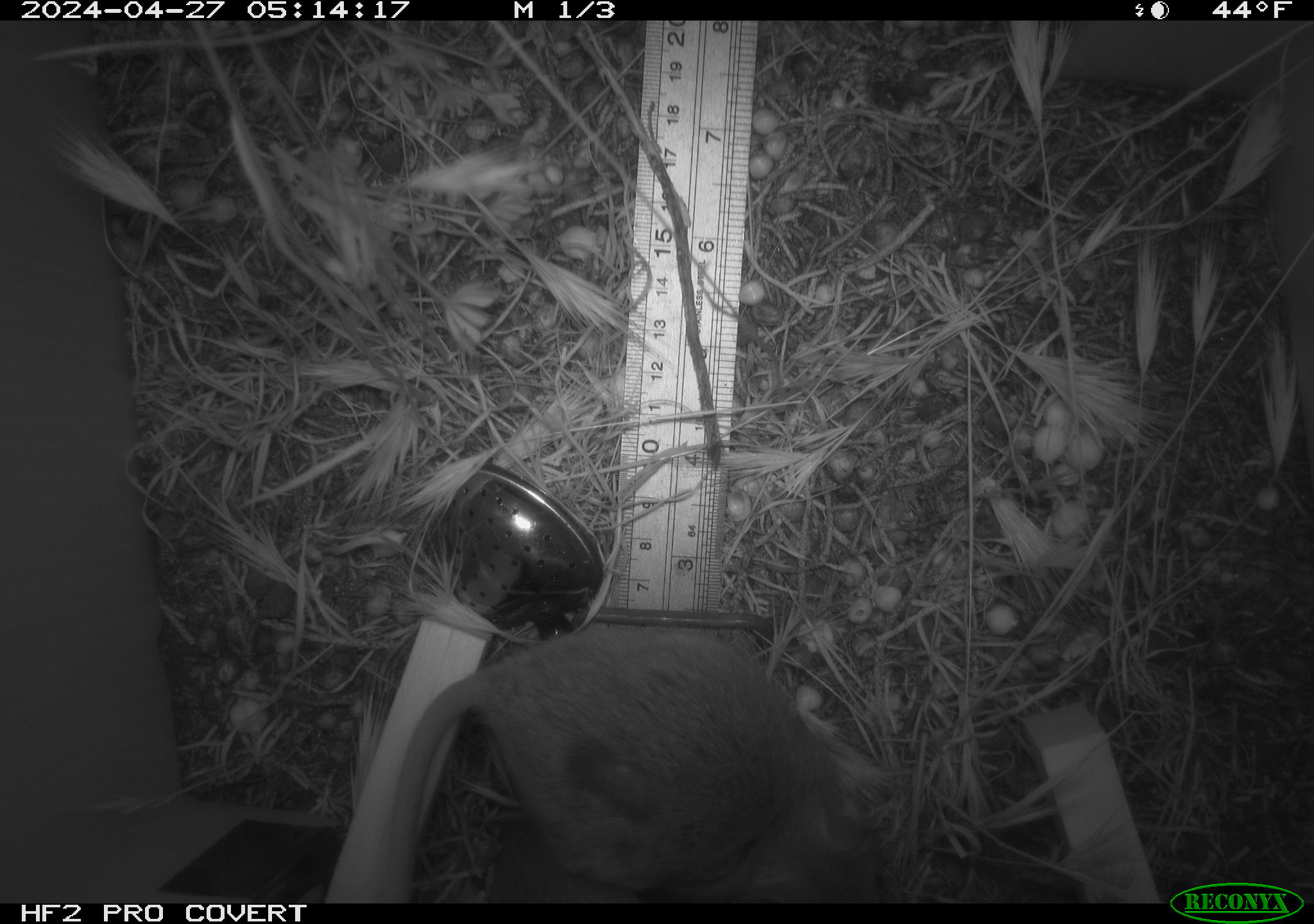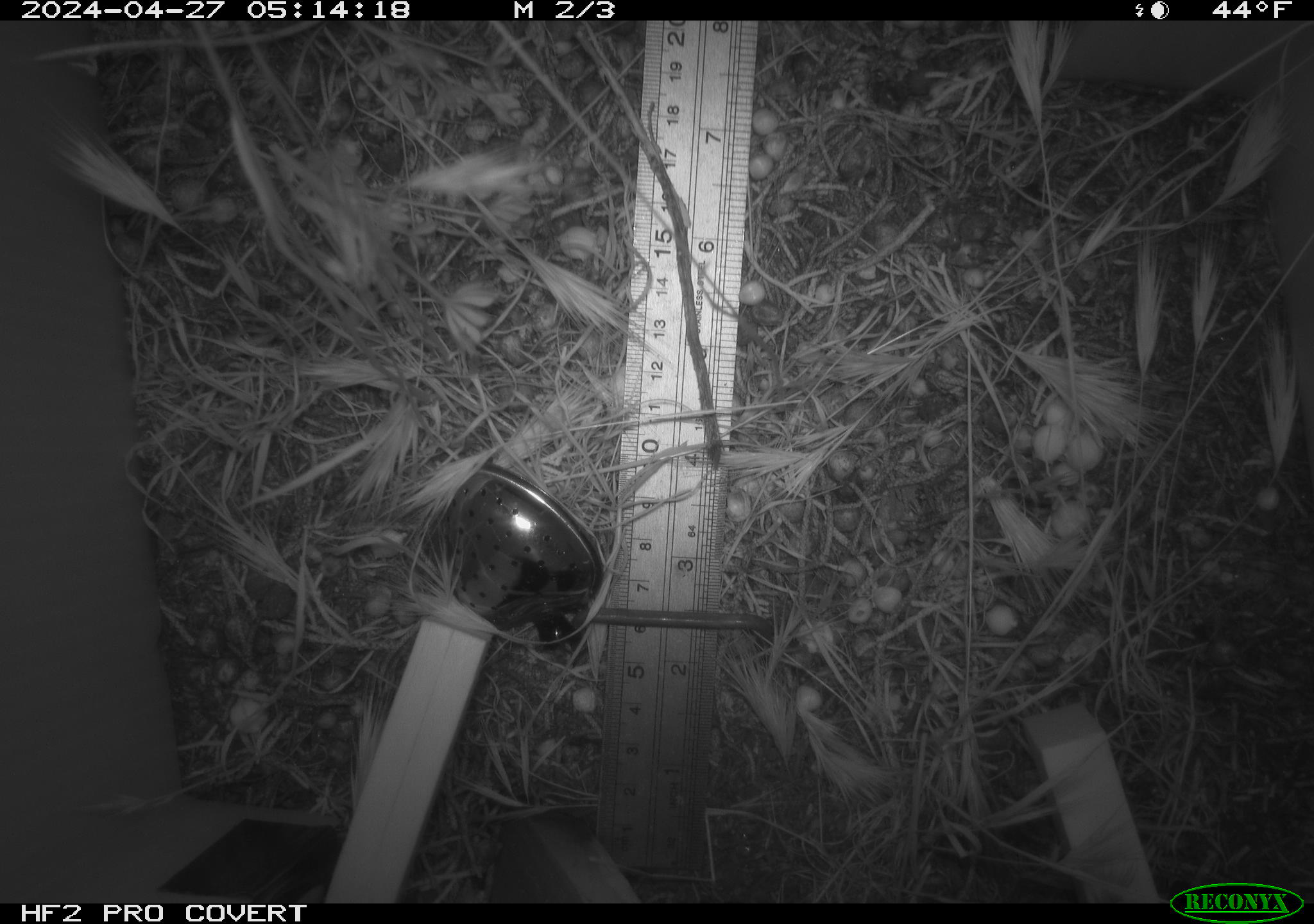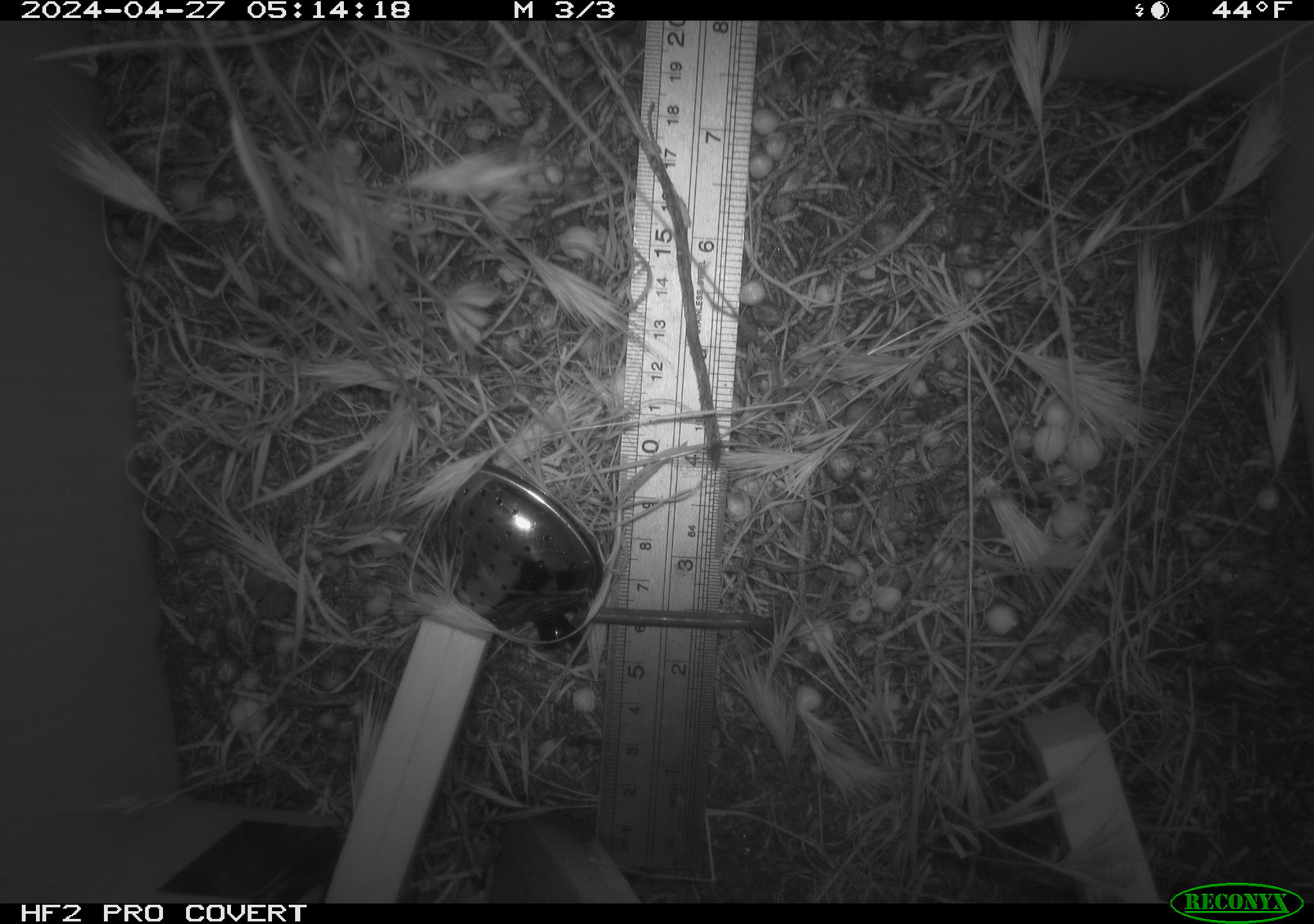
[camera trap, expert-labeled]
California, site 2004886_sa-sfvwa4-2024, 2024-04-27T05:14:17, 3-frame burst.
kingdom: Animalia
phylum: Chordata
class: Mammalia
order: Rodentia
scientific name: Rodentia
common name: mouse species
Mouse species (Rodentia).